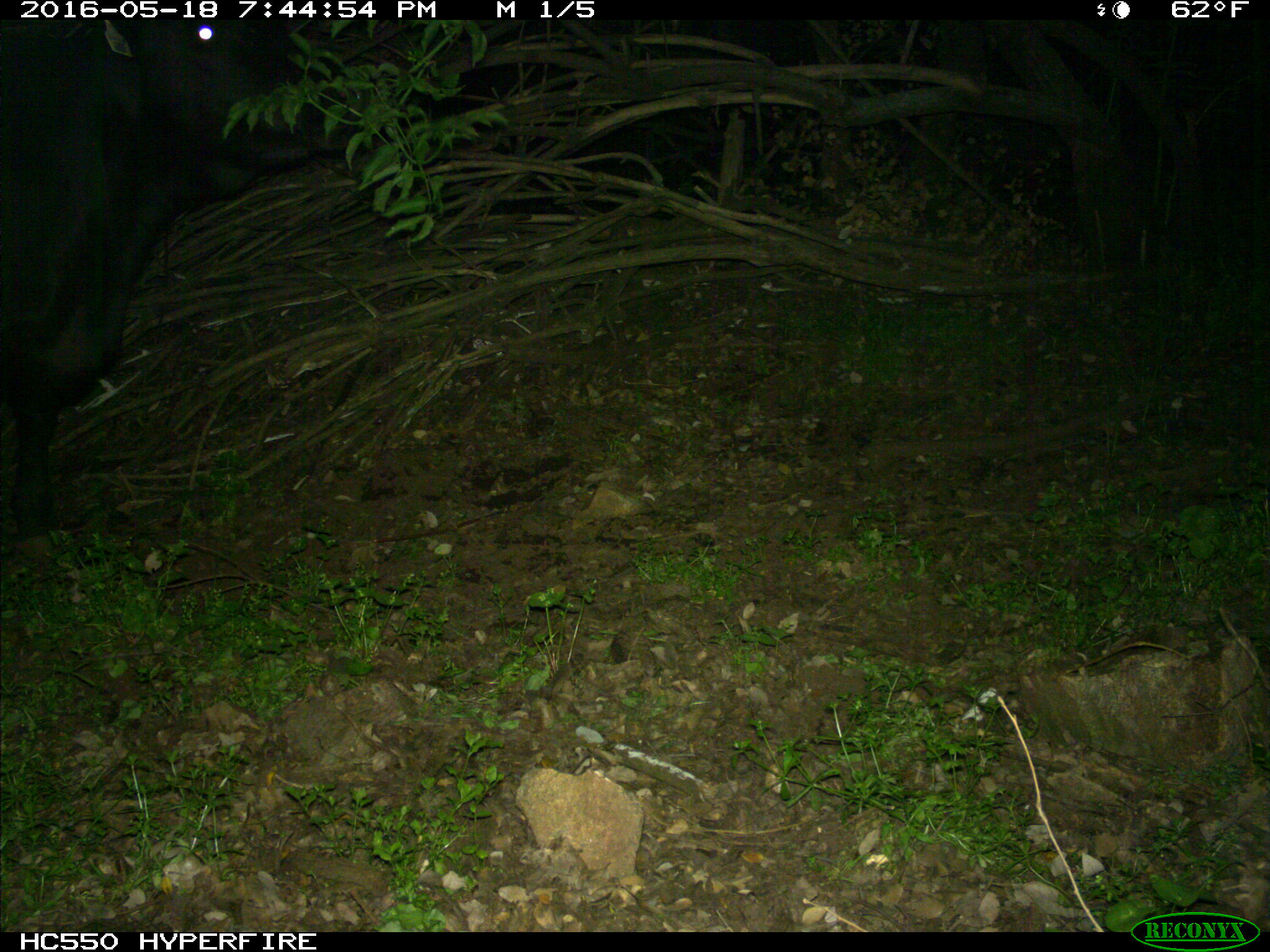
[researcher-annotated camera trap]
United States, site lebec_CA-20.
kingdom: Animalia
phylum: Chordata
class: Mammalia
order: Artiodactyla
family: Bovidae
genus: Bos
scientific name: Bos taurus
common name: domestic cow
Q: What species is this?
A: Bos taurus (domestic cow).